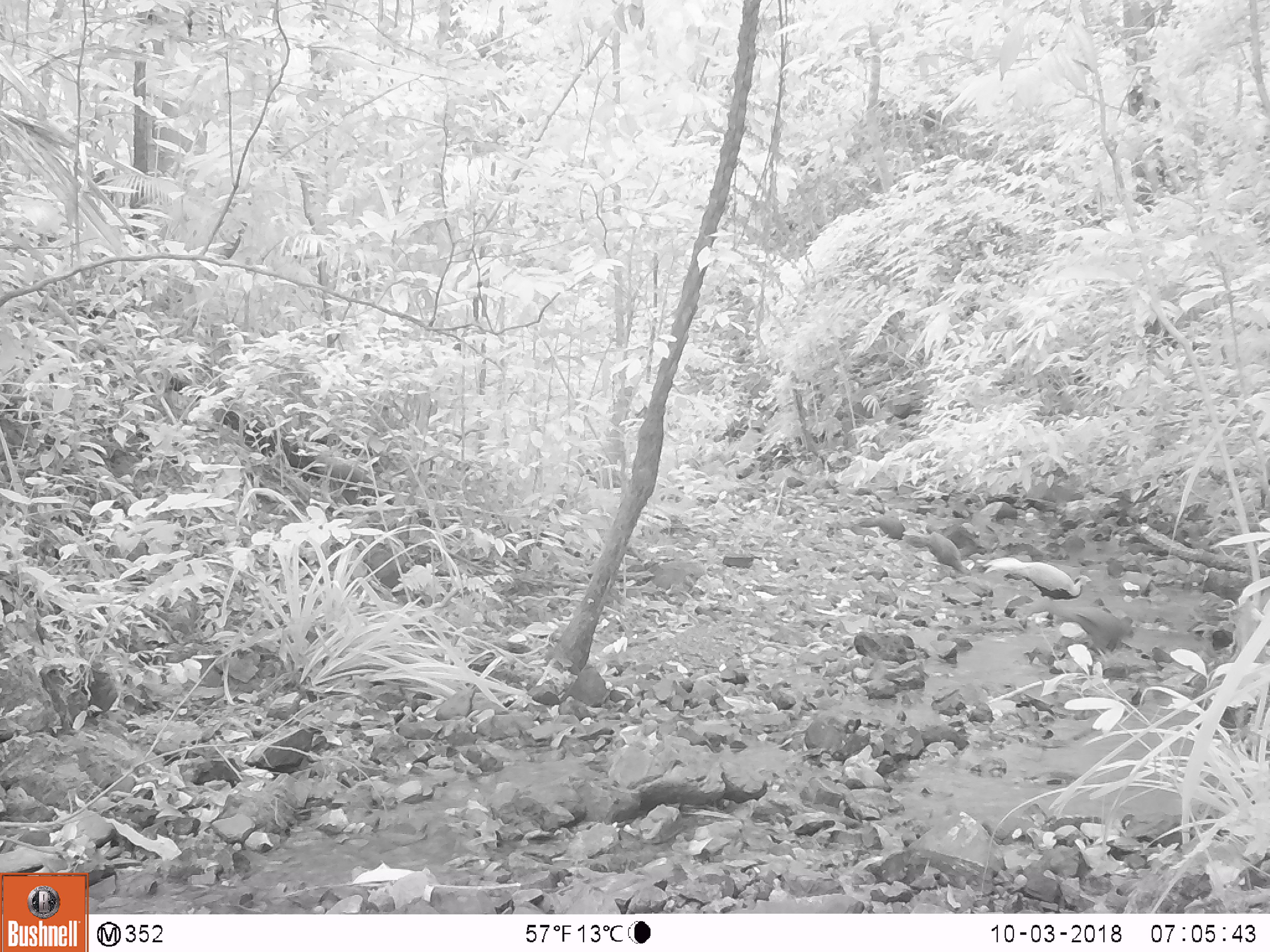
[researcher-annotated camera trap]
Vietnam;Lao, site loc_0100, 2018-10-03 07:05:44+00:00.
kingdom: Animalia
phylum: Chordata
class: Aves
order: Galliformes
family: Phasianidae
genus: Lophura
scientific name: Lophura nycthemera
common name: silver pheasant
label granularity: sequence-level